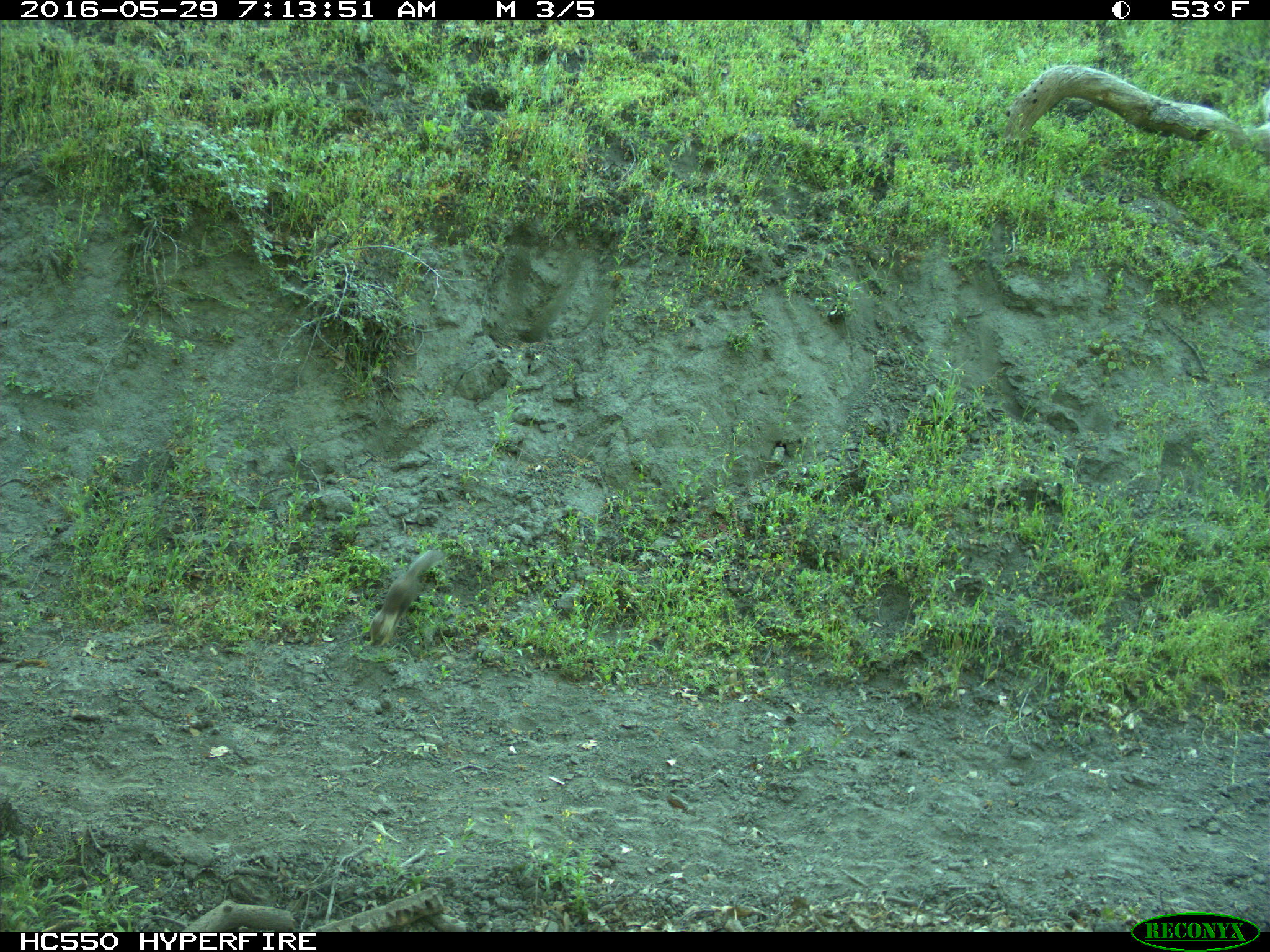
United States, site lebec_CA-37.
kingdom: Animalia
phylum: Chordata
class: Mammalia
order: Rodentia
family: Sciuridae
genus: Otospermophilus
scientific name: Otospermophilus beecheyi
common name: california ground squirrel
Otospermophilus beecheyi (california ground squirrel).